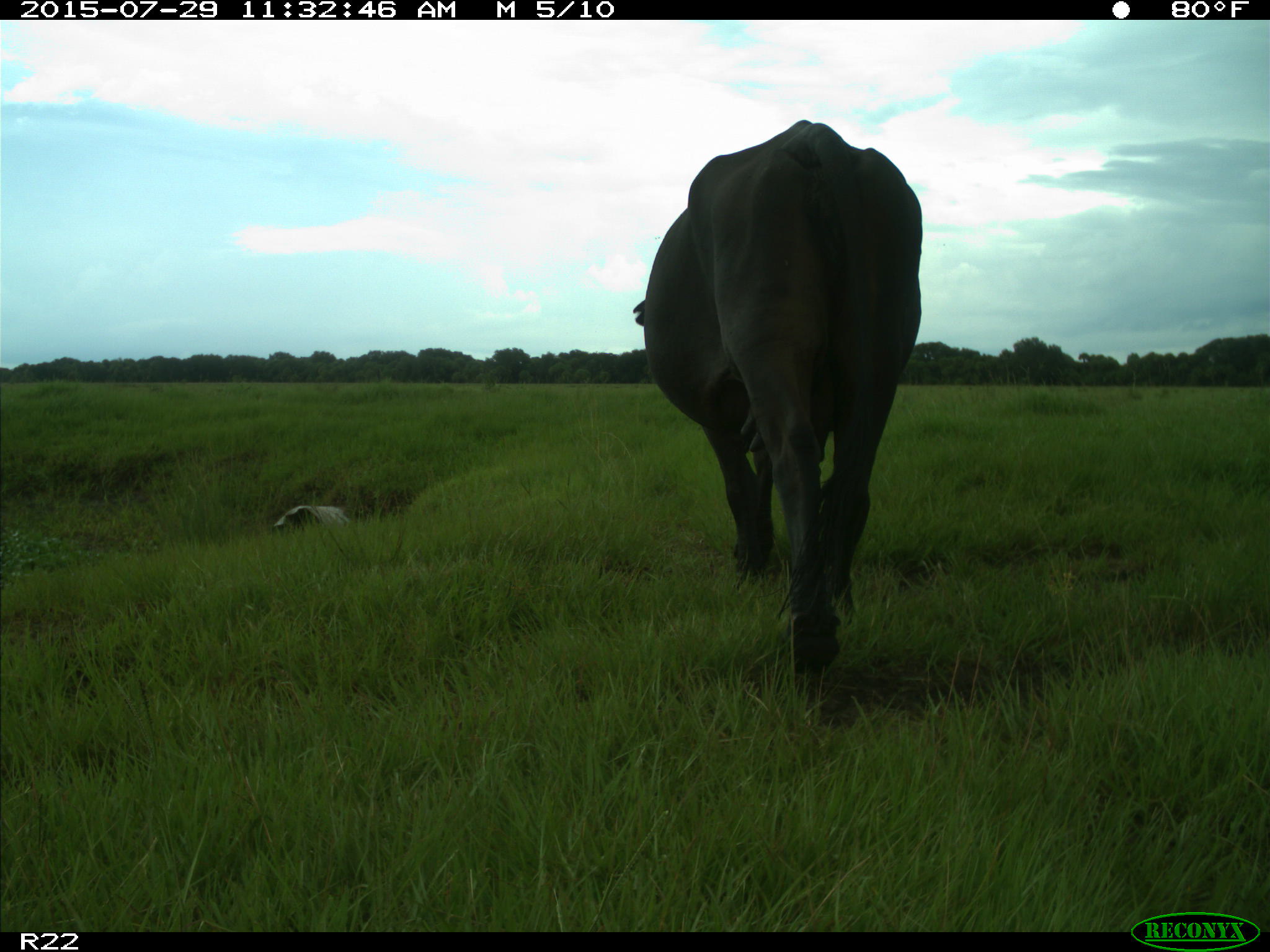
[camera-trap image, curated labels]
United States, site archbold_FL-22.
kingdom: Animalia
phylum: Chordata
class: Mammalia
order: Artiodactyla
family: Bovidae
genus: Bos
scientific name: Bos taurus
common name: domestic cow